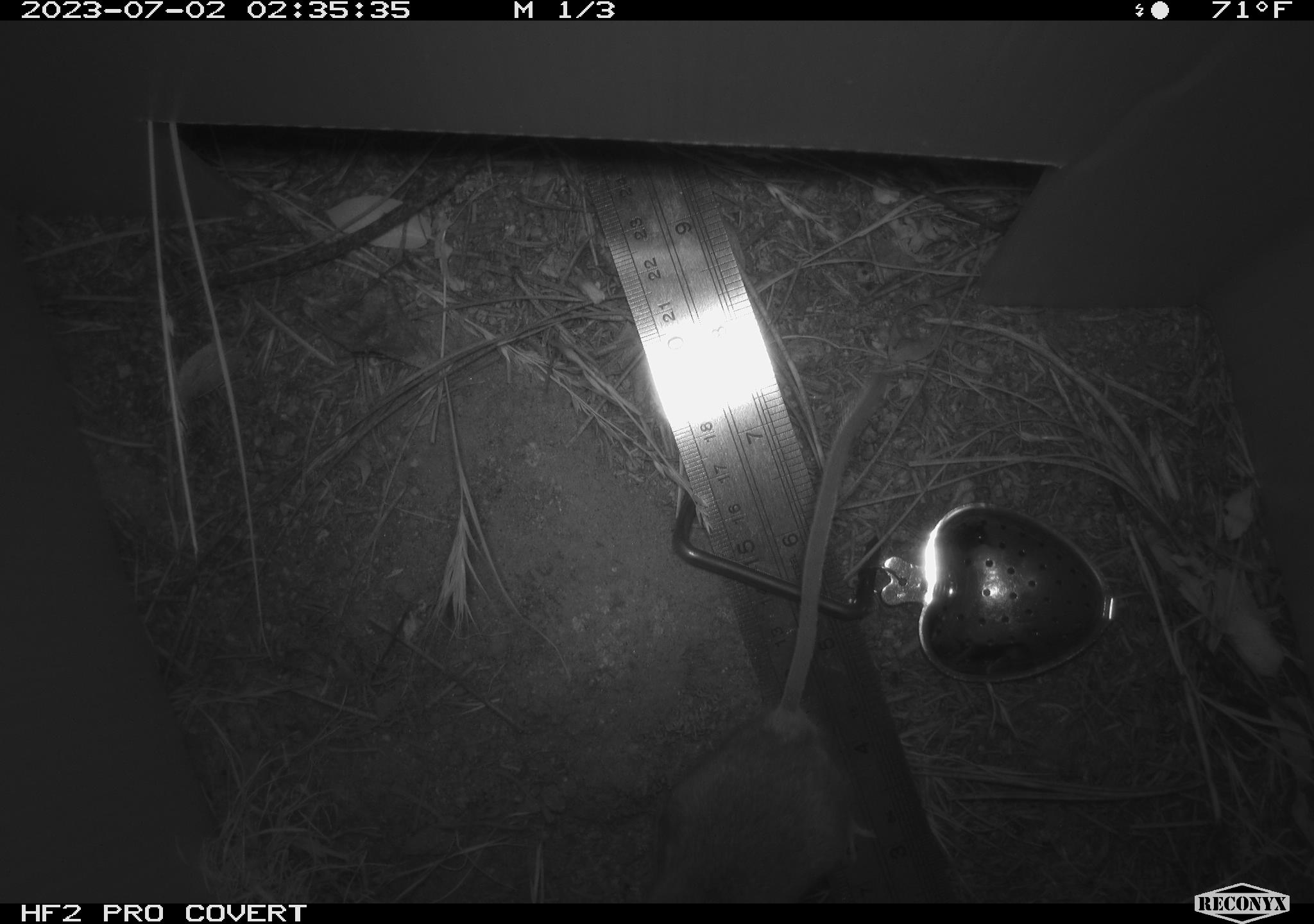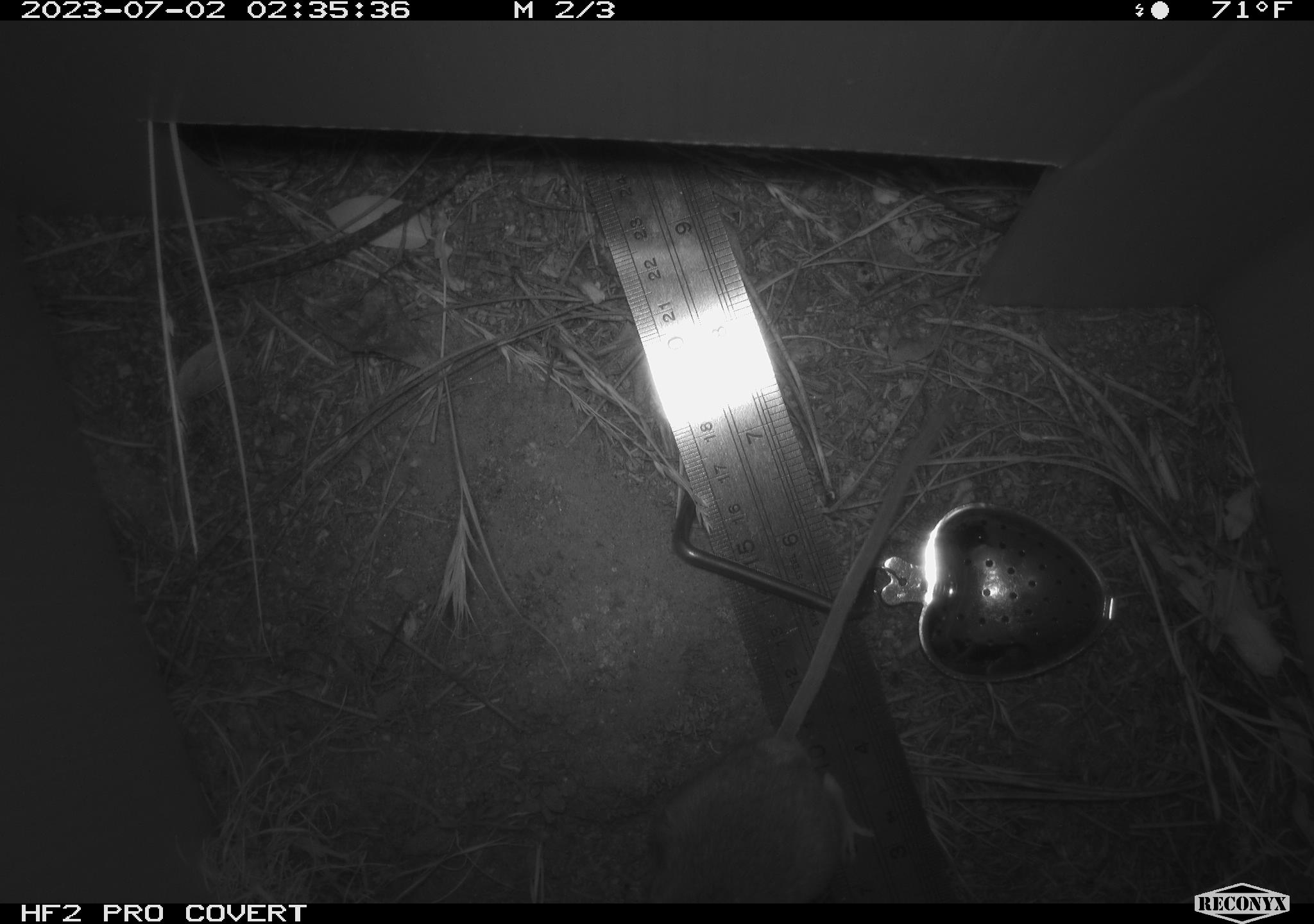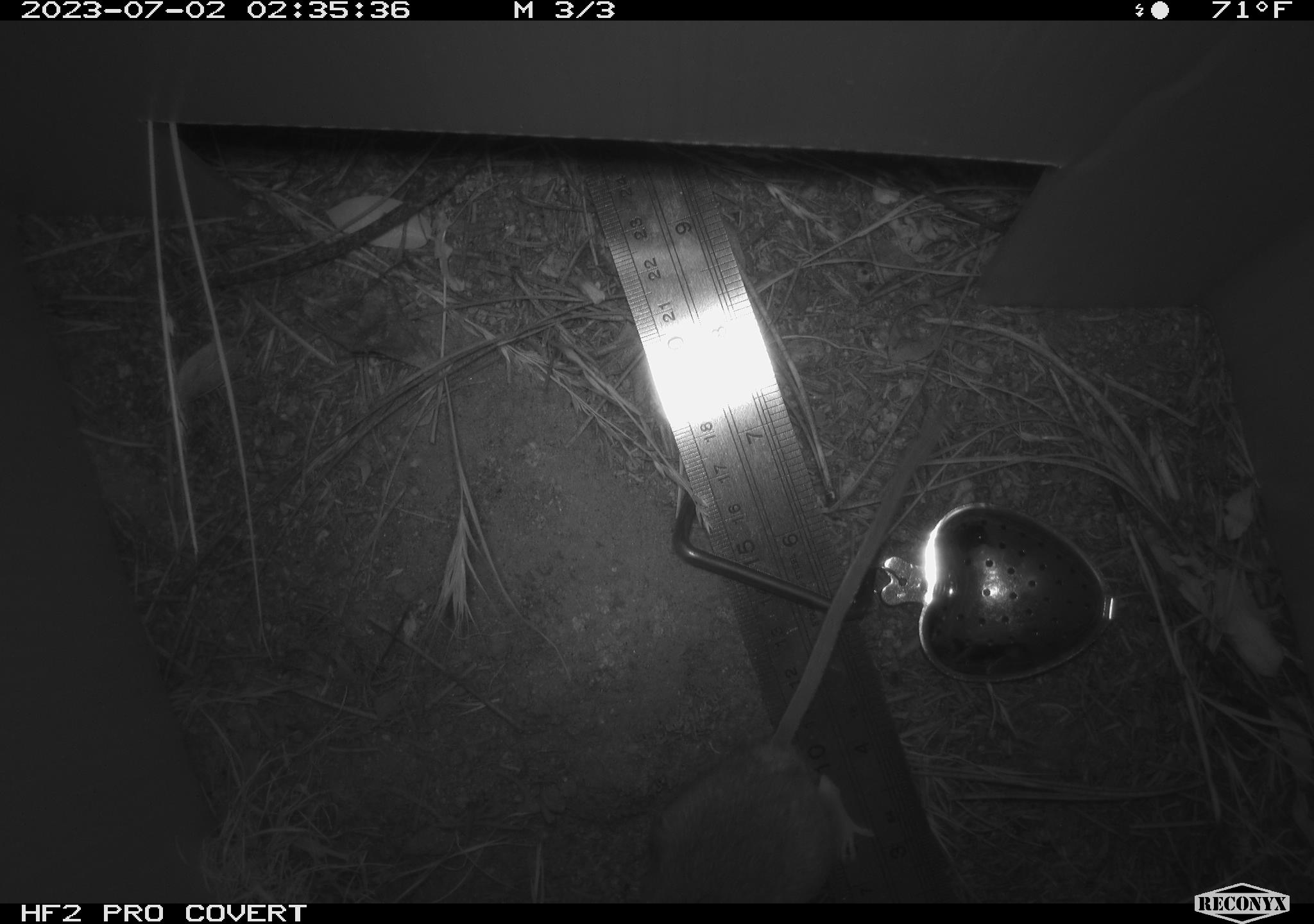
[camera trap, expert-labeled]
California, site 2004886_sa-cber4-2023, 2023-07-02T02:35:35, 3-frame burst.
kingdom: Animalia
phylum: Chordata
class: Mammalia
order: Rodentia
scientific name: Rodentia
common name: mouse species